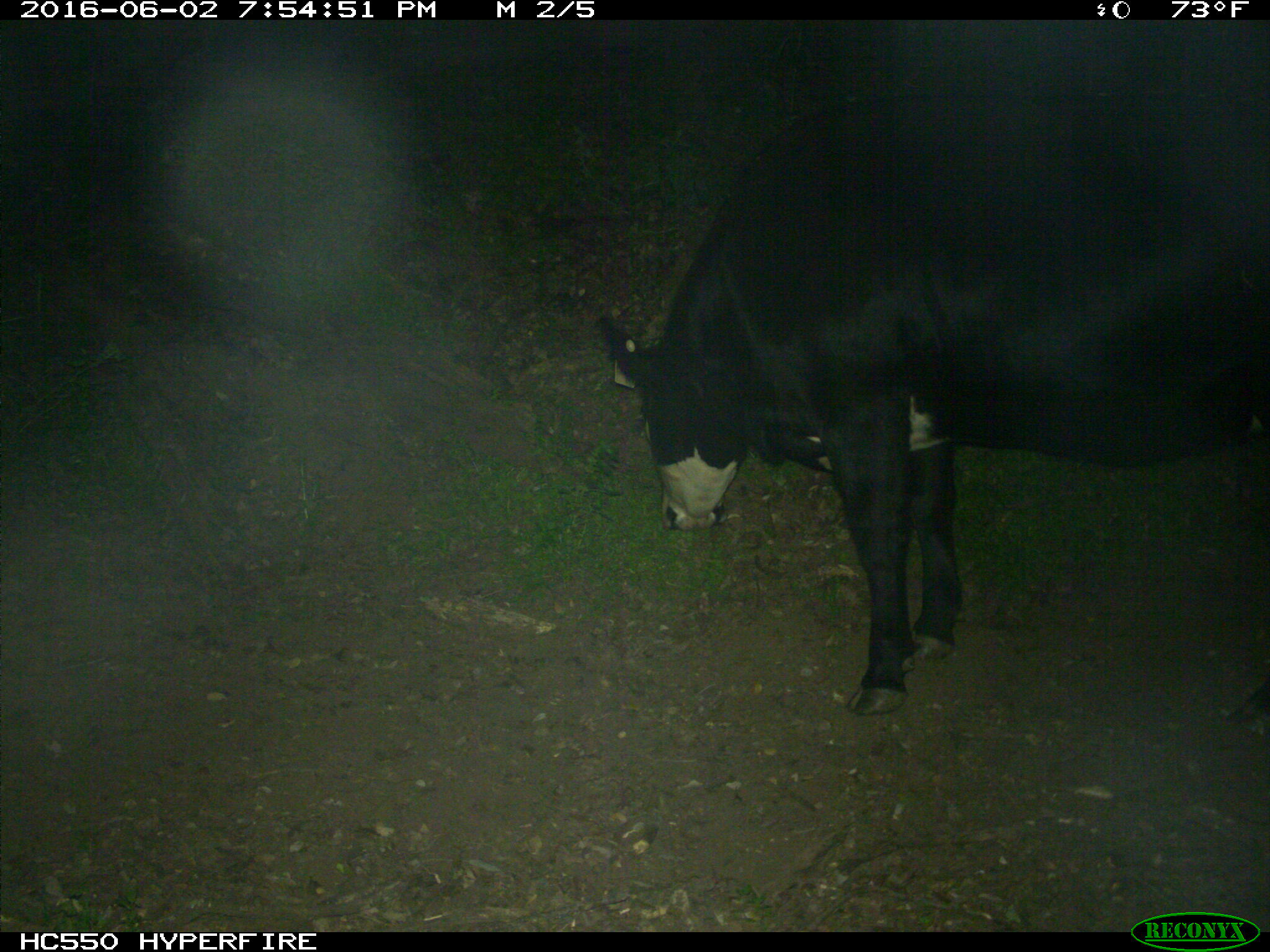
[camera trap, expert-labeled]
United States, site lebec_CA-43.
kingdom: Animalia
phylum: Chordata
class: Mammalia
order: Artiodactyla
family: Bovidae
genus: Bos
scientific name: Bos taurus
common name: domestic cow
Bos taurus (domestic cow).